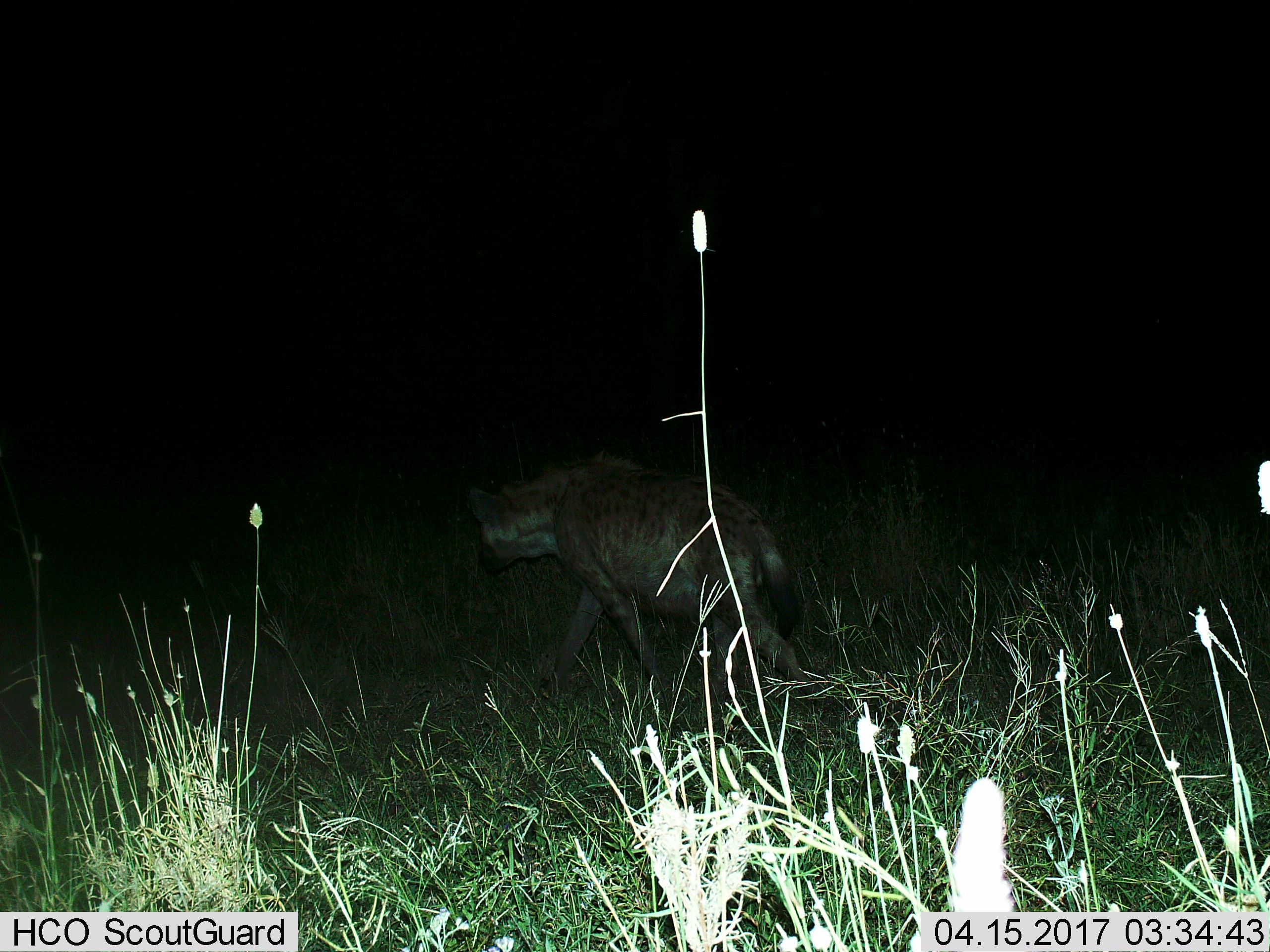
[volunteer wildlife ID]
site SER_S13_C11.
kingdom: Animalia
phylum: Chordata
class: Mammalia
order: Carnivora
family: Hyaenidae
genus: Crocuta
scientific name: Crocuta crocuta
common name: spotted hyena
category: hyenaspotted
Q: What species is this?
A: Hyenaspotted (spotted hyena) (Crocuta crocuta).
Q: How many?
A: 1.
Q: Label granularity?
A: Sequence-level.